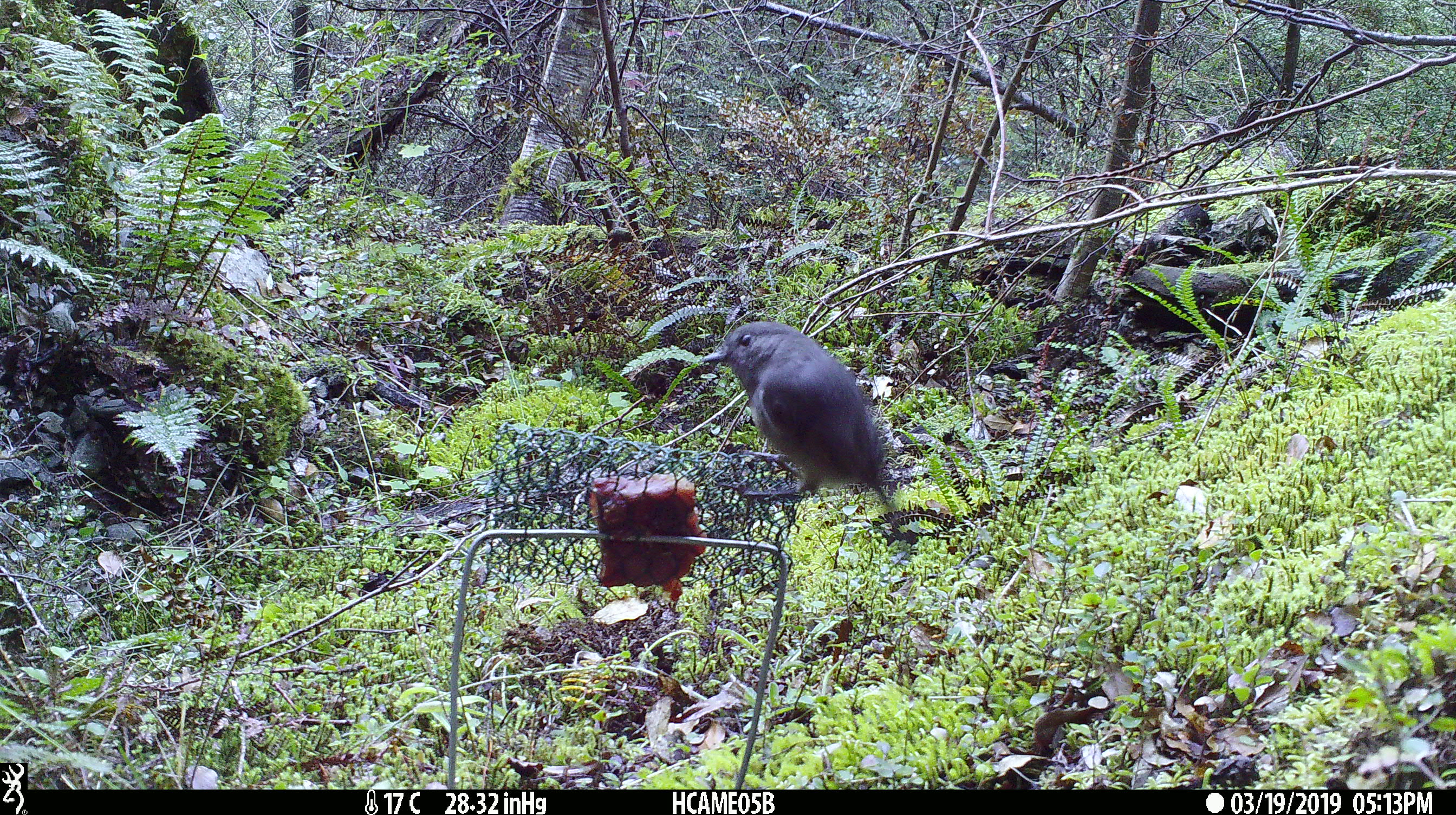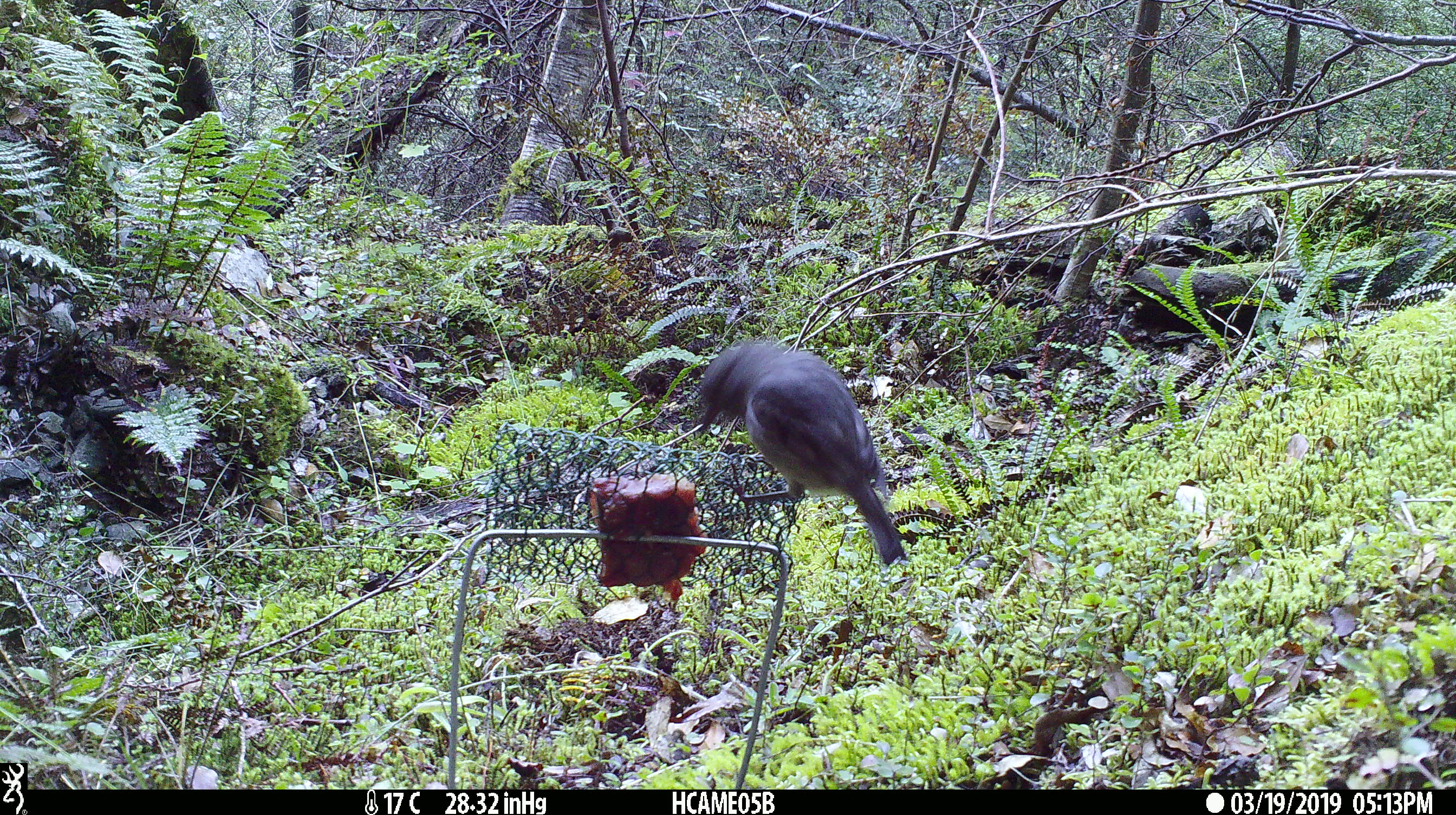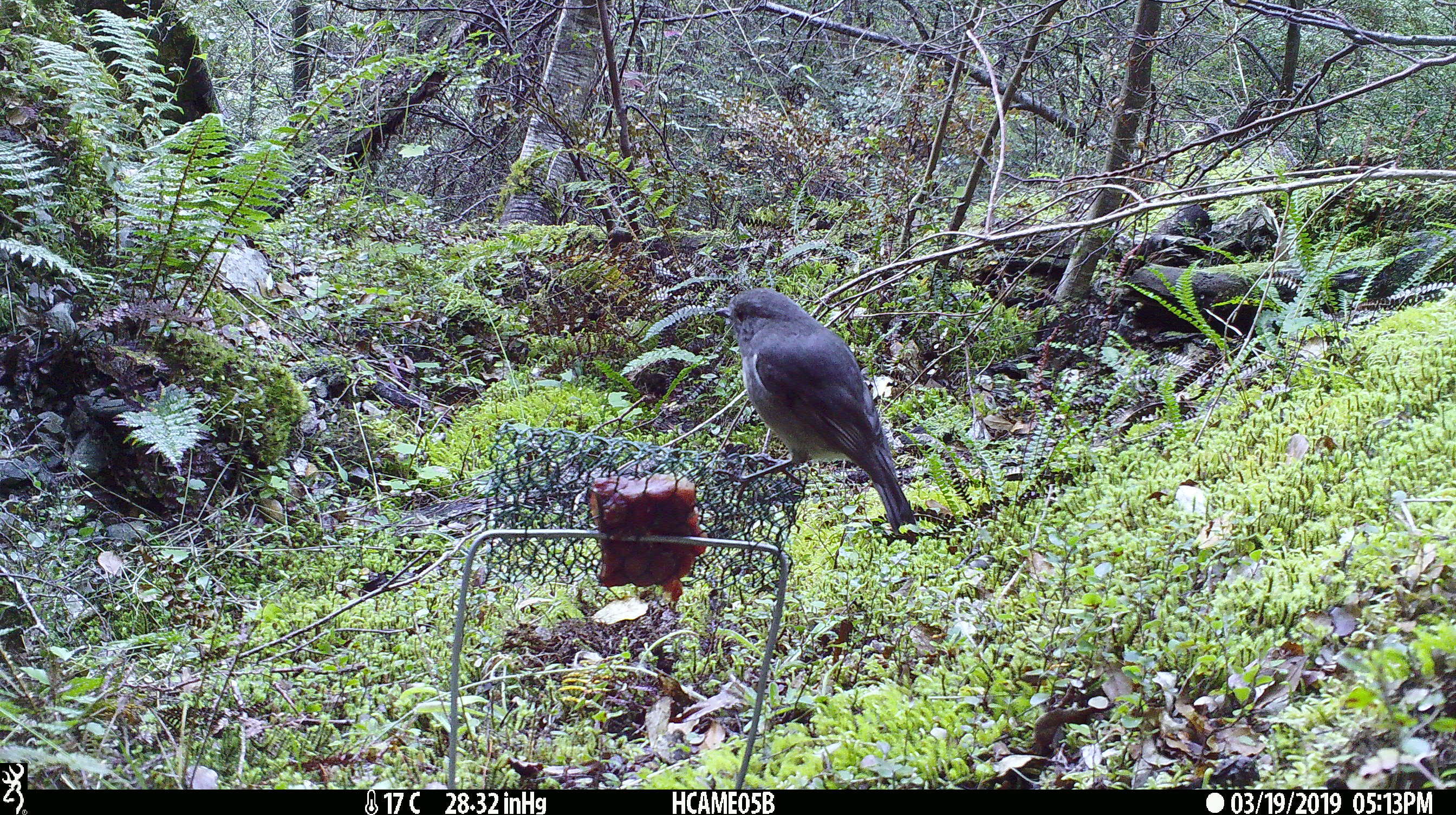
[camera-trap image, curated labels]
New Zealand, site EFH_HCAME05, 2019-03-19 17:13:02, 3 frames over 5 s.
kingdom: Animalia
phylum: Chordata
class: Aves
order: Passeriformes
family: Petroicidae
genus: Petroica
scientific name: Petroica australis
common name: new zealand robin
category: robin